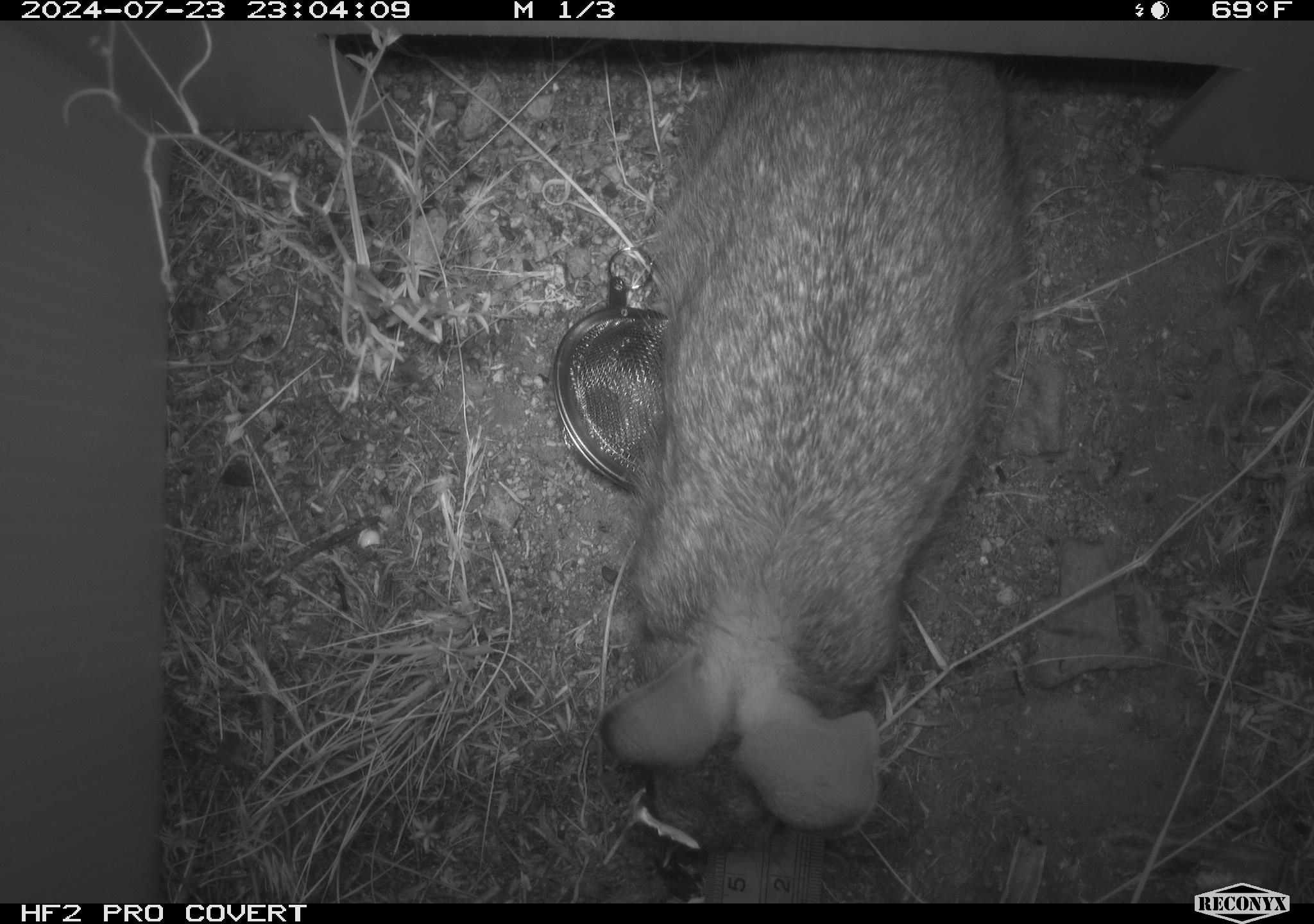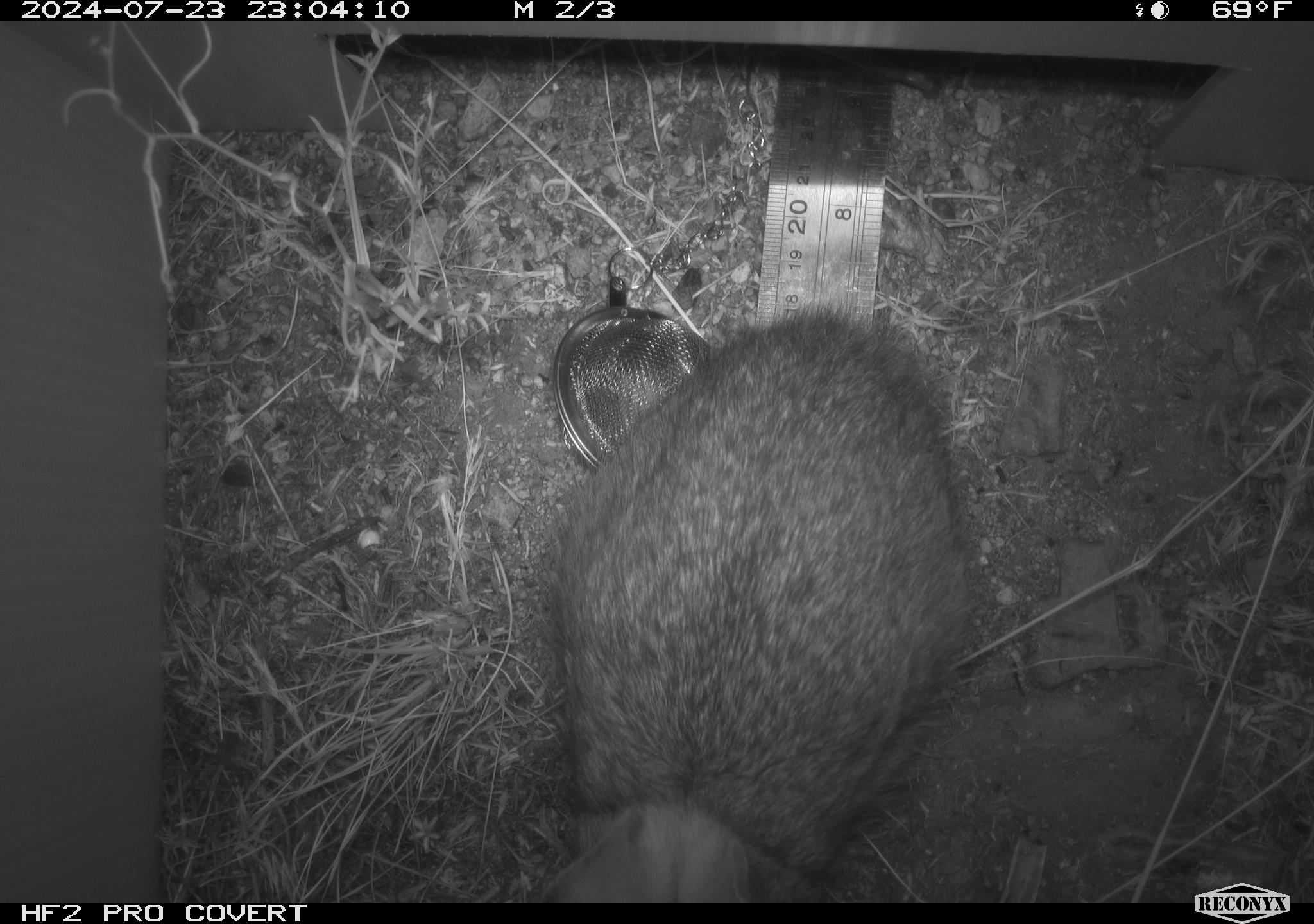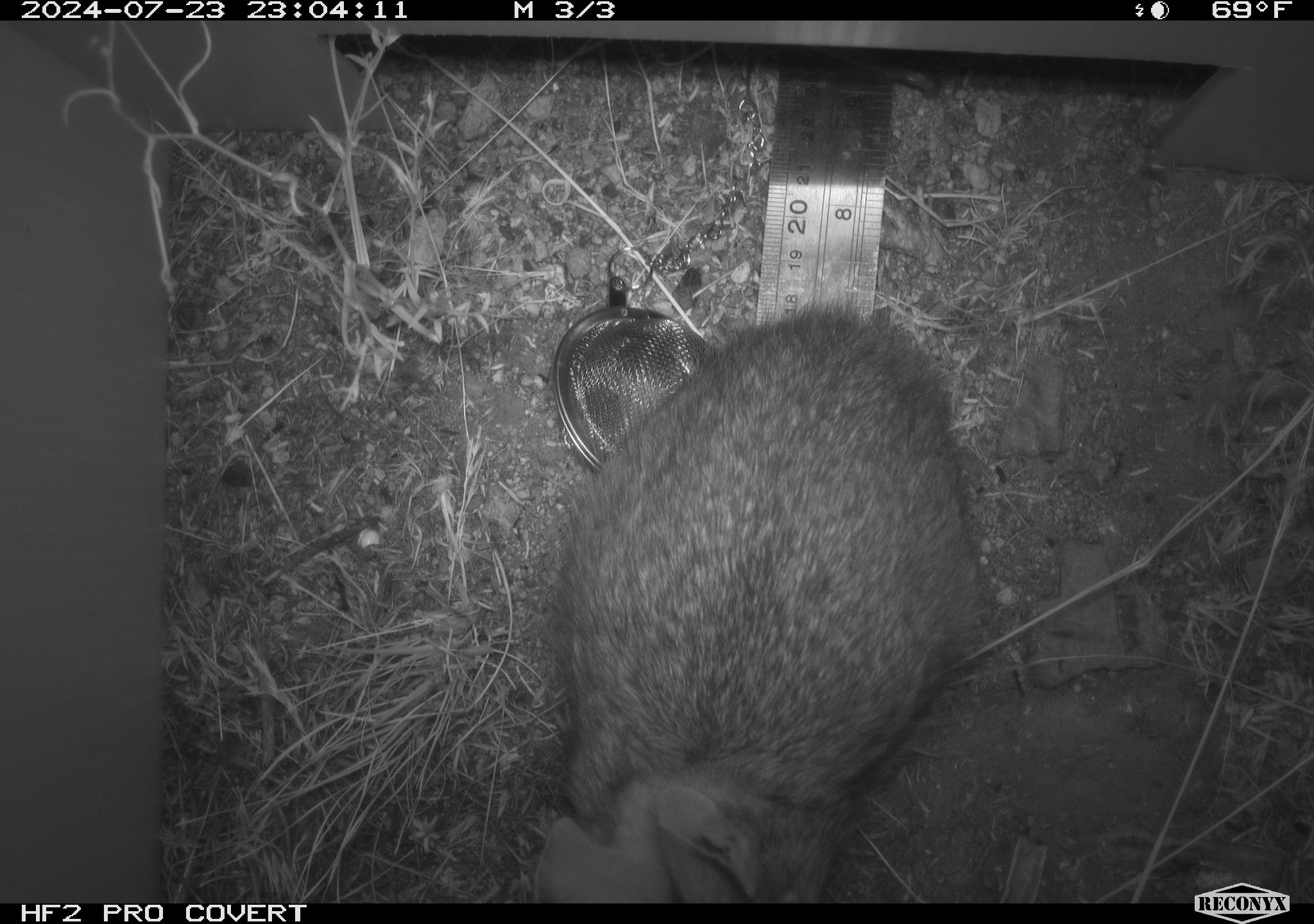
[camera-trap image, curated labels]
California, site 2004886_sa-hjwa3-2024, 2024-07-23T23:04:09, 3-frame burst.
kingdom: Animalia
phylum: Chordata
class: Mammalia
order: Lagomorpha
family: Leporidae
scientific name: Leporidae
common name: rabbit or hare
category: rabbit and hare family